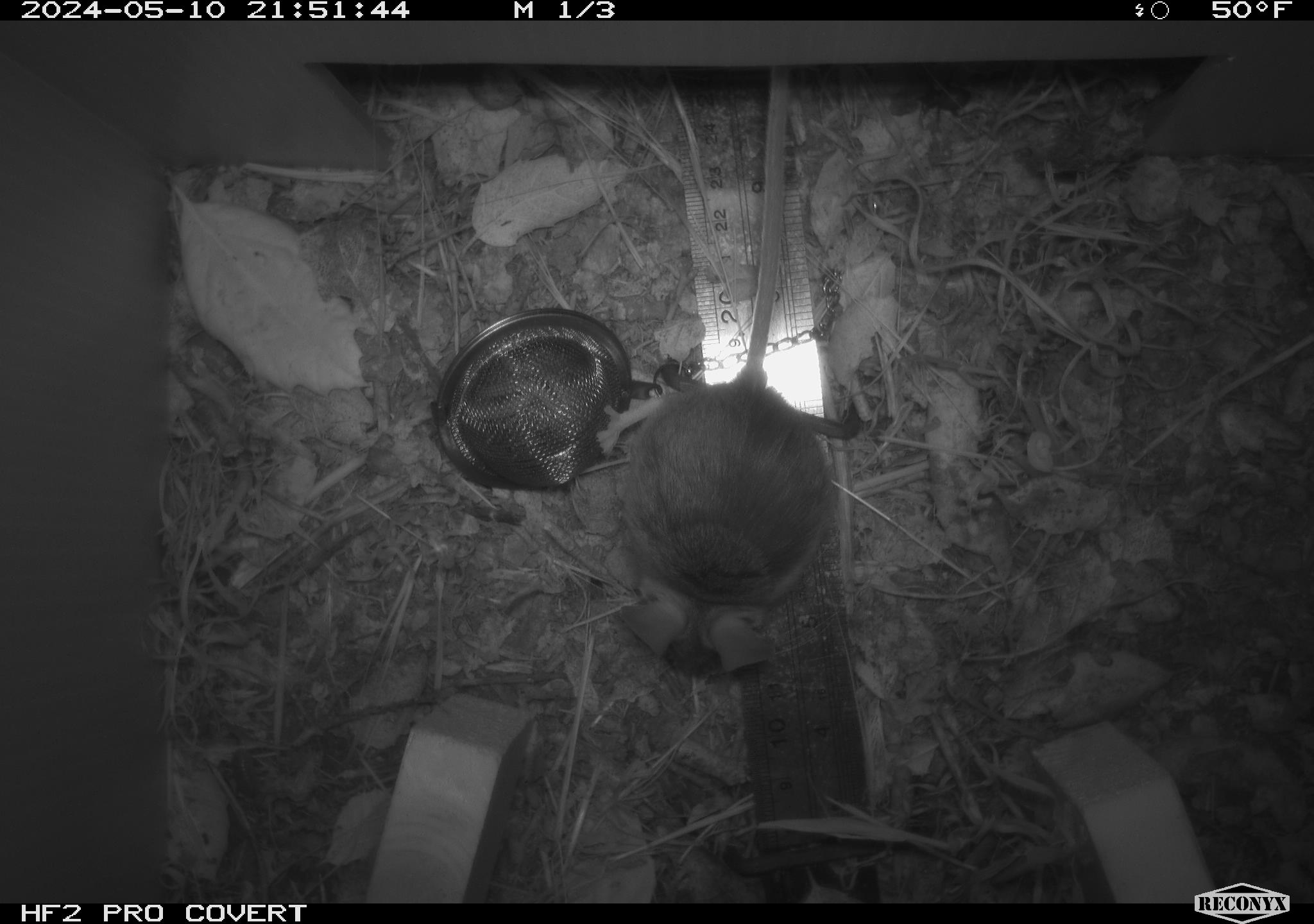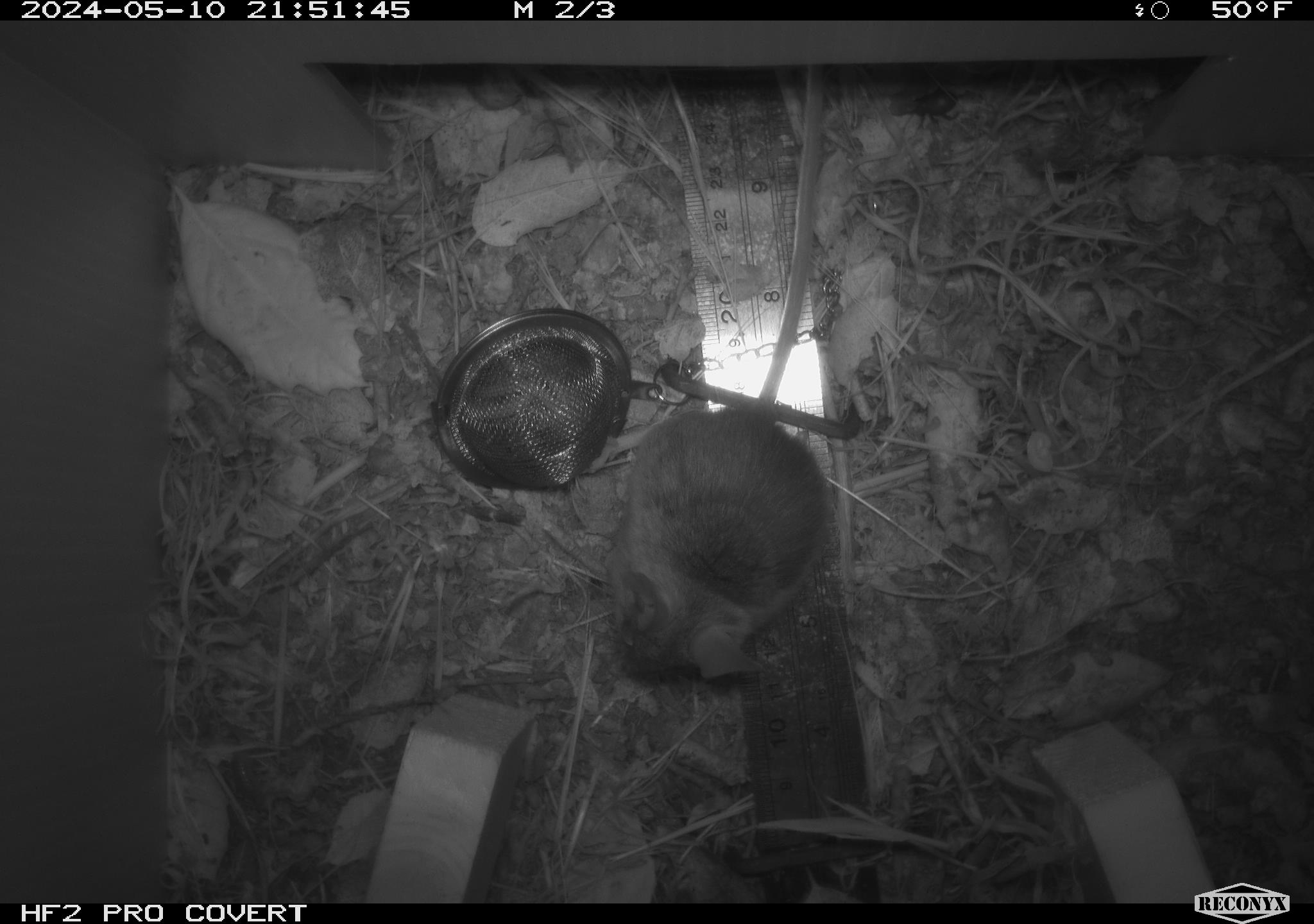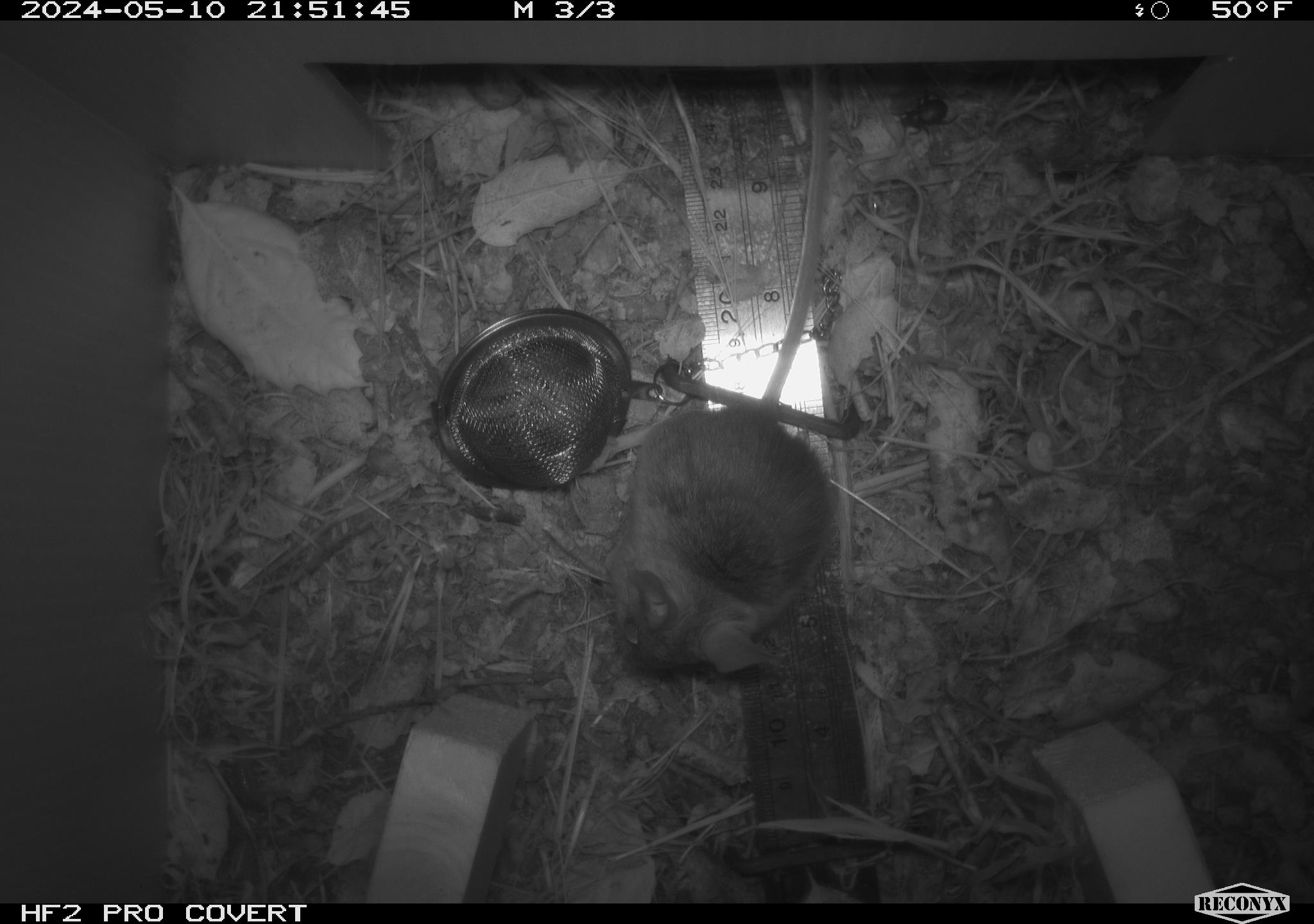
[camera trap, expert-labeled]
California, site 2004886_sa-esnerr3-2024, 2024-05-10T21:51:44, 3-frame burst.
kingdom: Animalia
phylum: Chordata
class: Mammalia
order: Rodentia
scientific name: Rodentia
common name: rodent